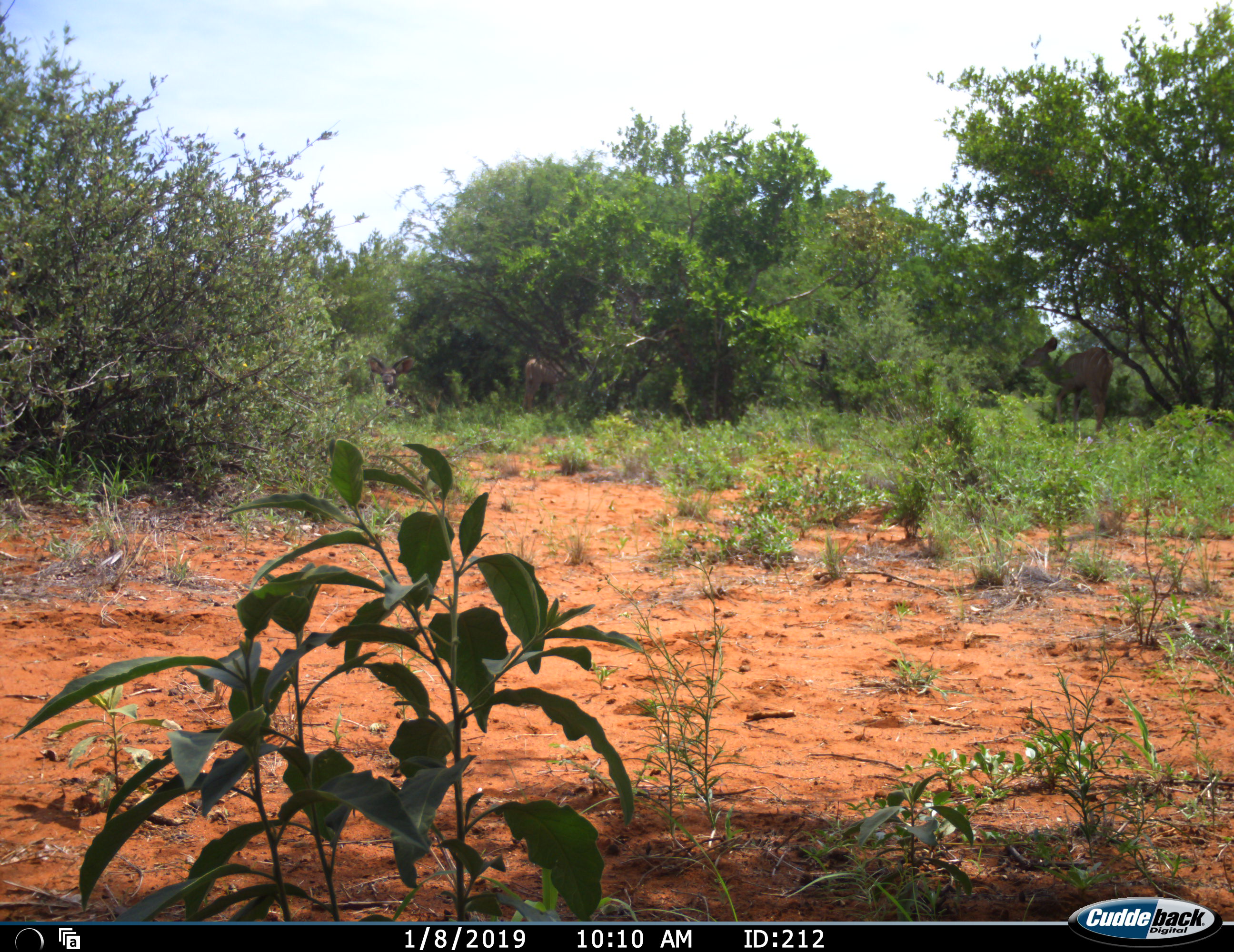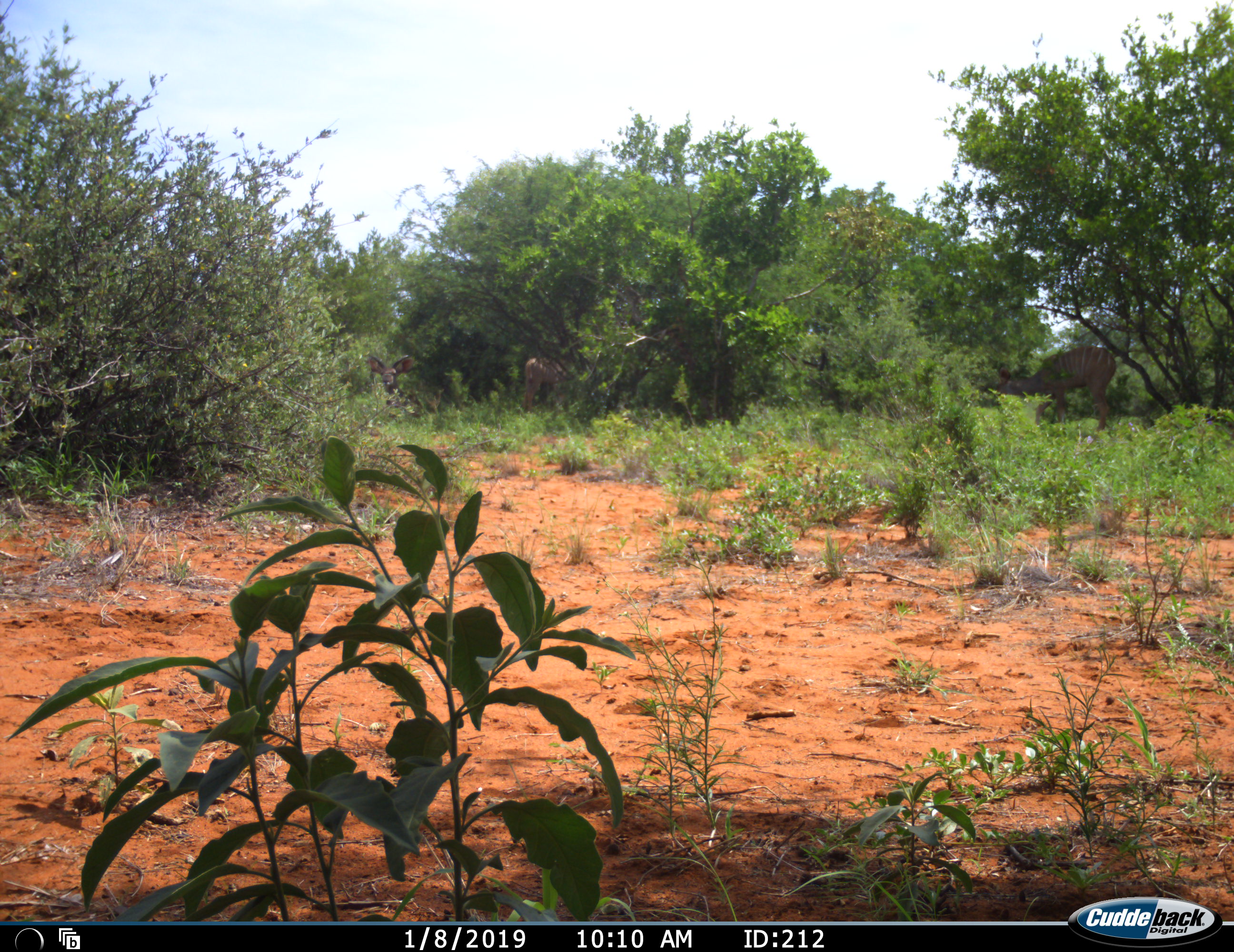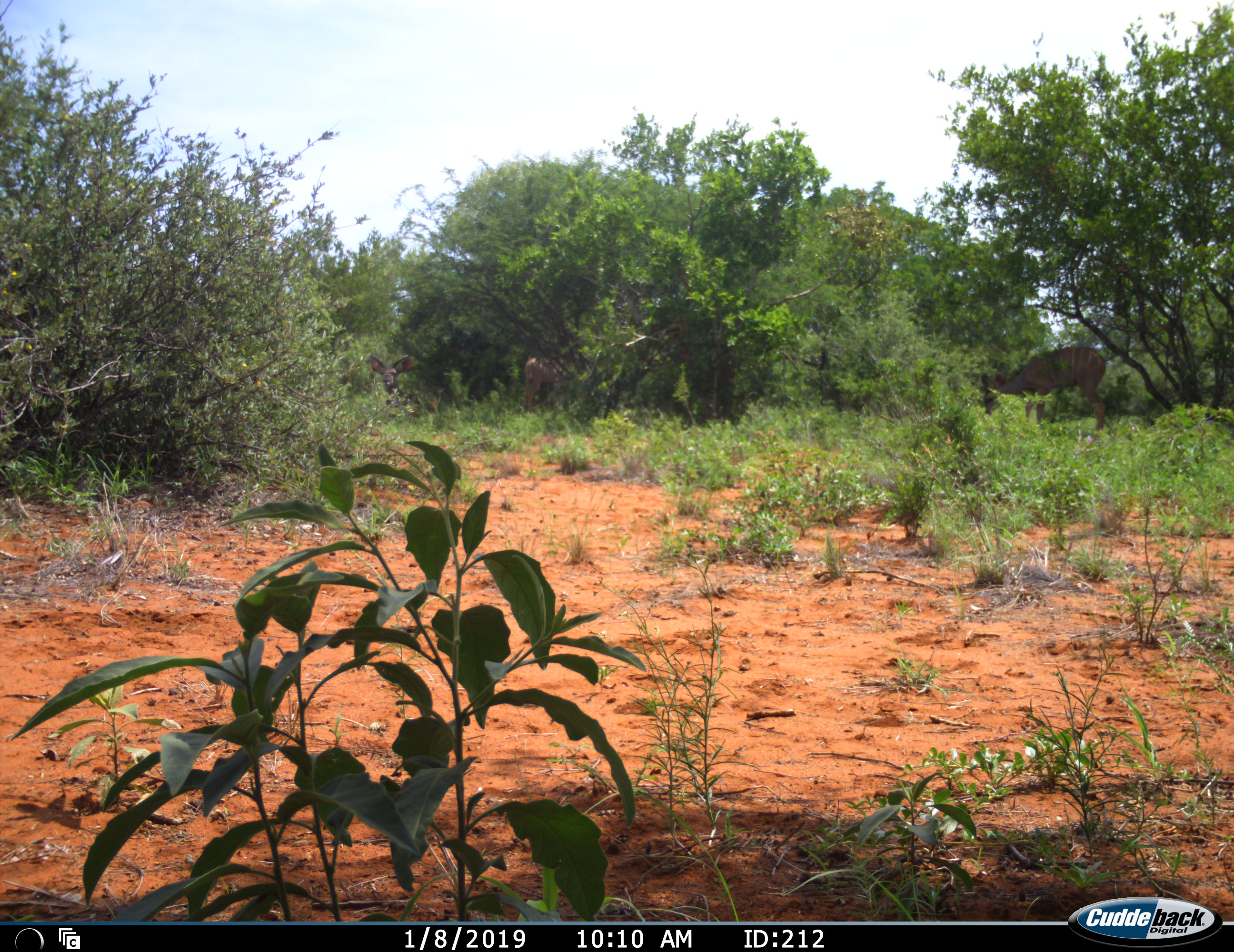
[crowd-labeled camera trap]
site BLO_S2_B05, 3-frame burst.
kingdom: Animalia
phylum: Chordata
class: Mammalia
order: Artiodactyla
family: Bovidae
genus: Tragelaphus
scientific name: Tragelaphus angasii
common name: nyala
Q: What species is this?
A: Nyala (Tragelaphus angasii).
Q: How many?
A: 3.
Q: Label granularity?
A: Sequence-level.